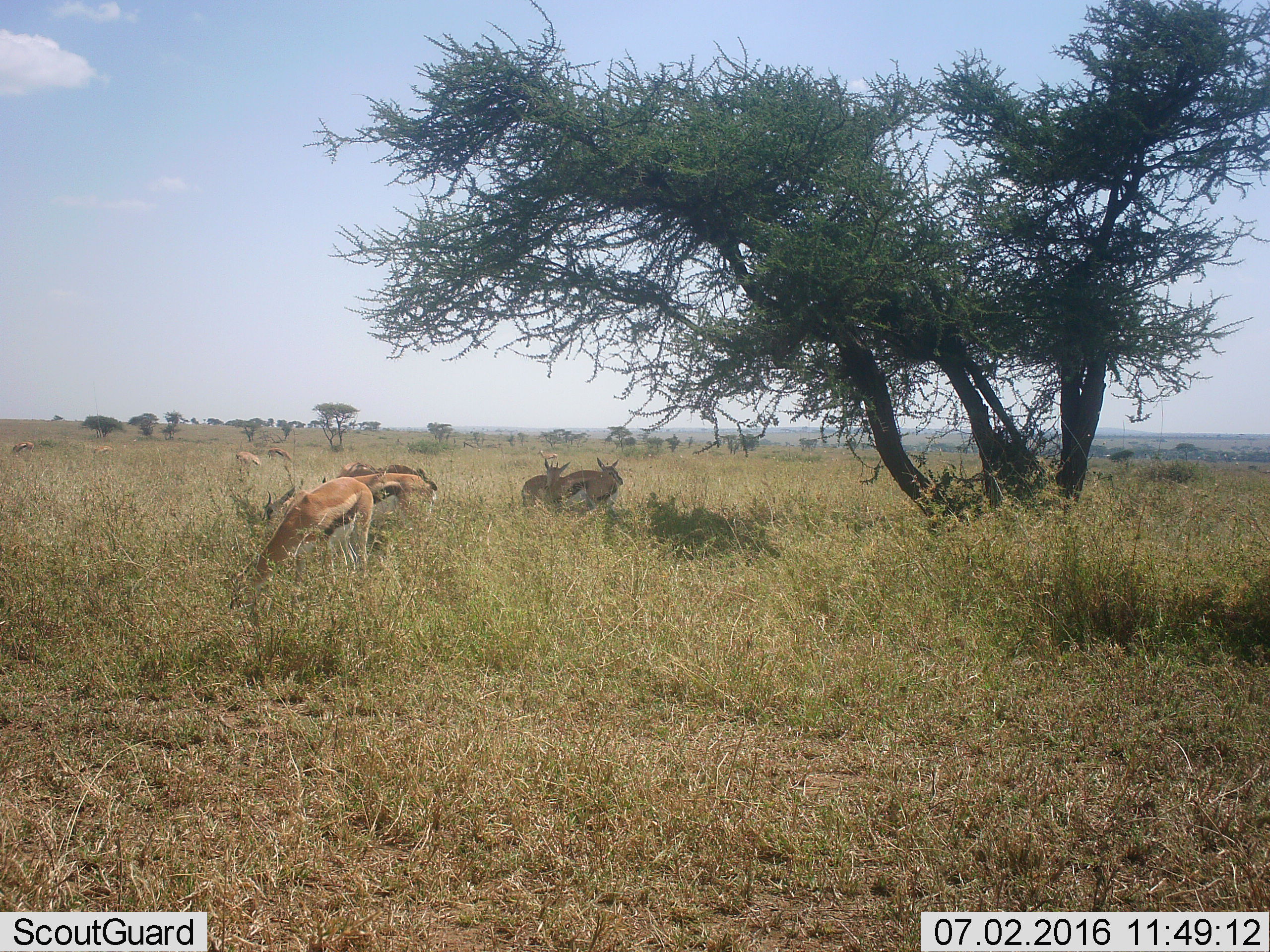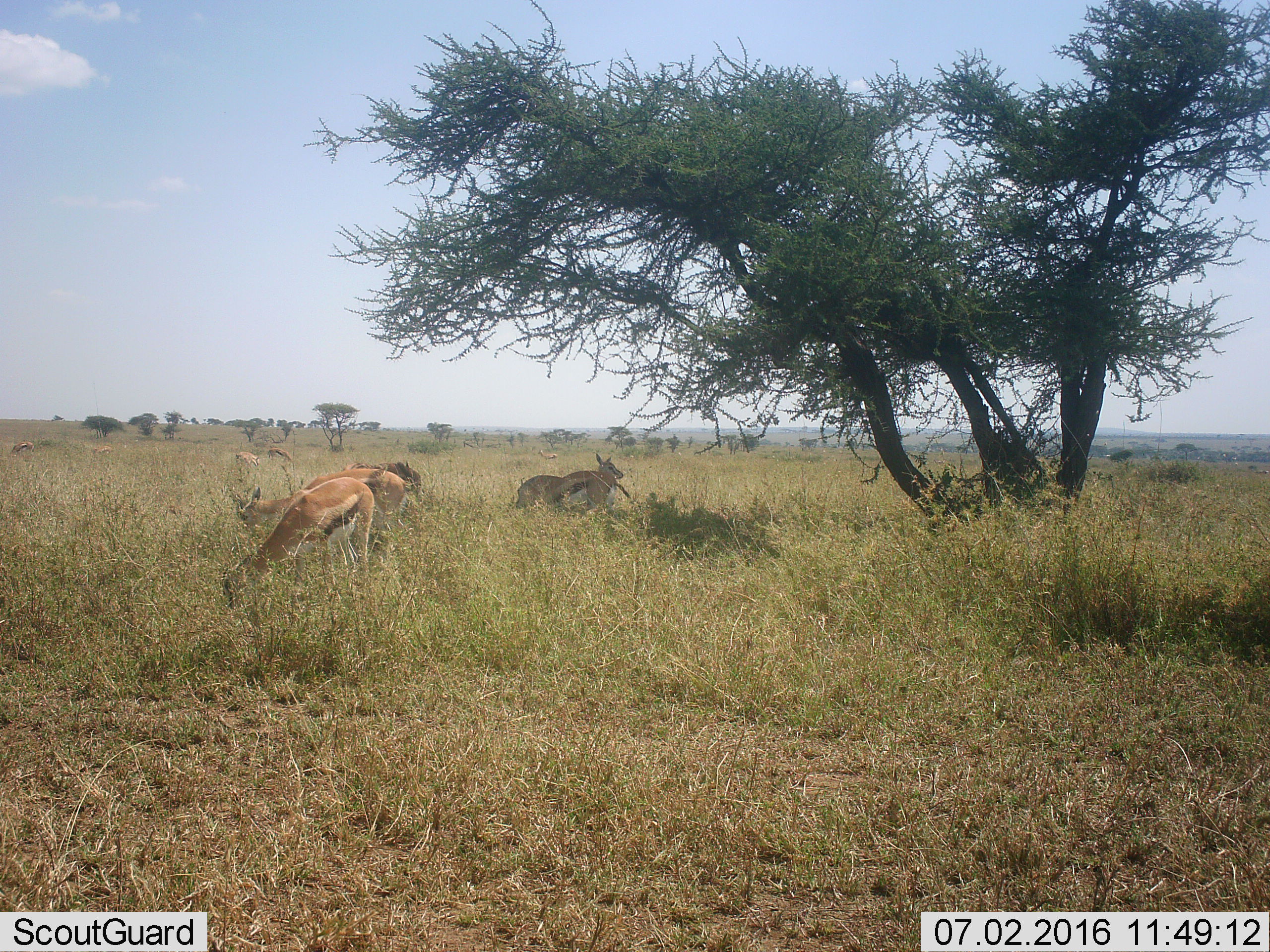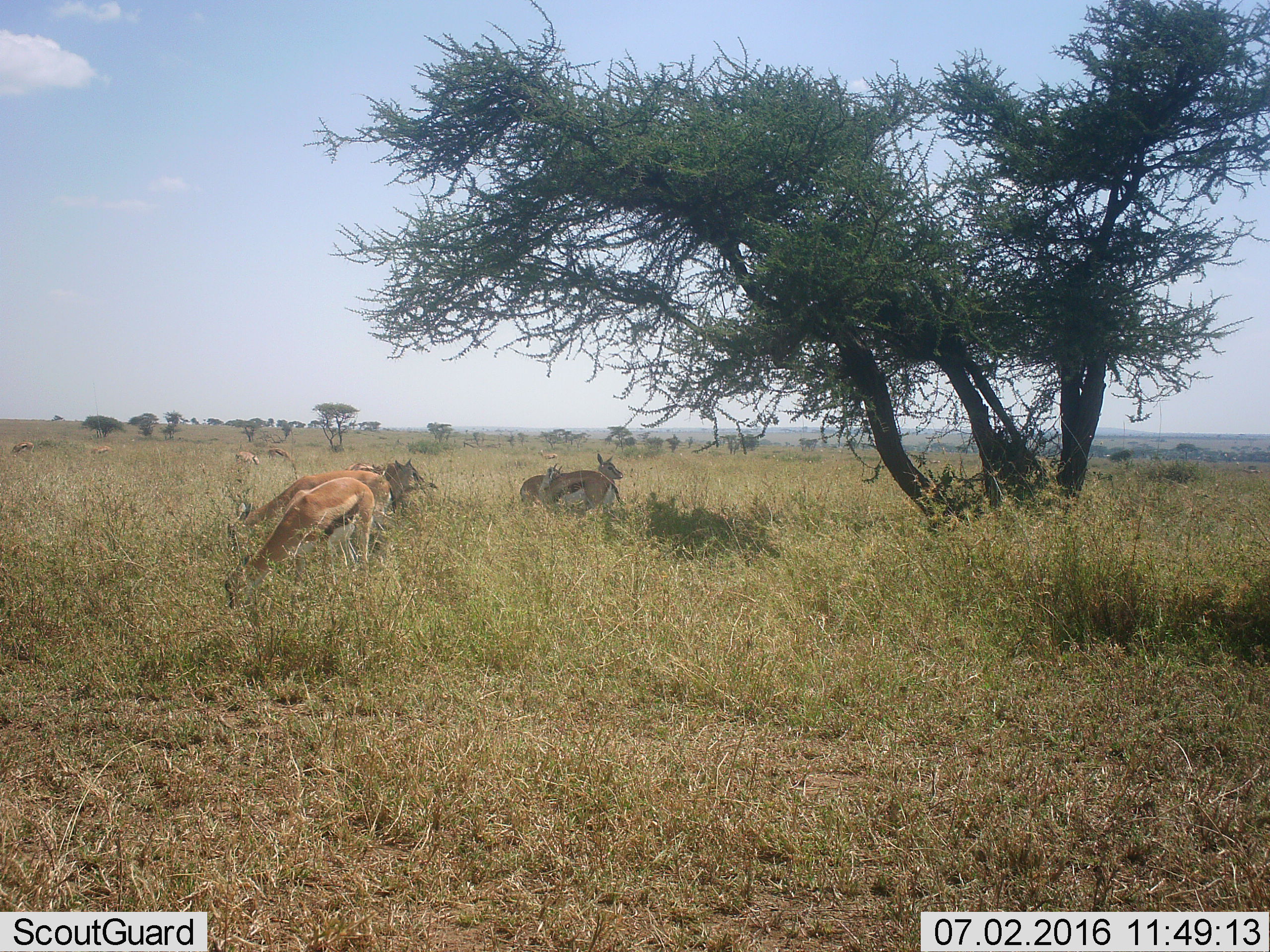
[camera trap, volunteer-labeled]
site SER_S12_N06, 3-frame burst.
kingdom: Animalia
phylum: Chordata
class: Mammalia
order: Artiodactyla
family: Bovidae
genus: Eudorcas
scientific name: Eudorcas thomsonii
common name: thomson's gazelle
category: gazellethomsons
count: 11-50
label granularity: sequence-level